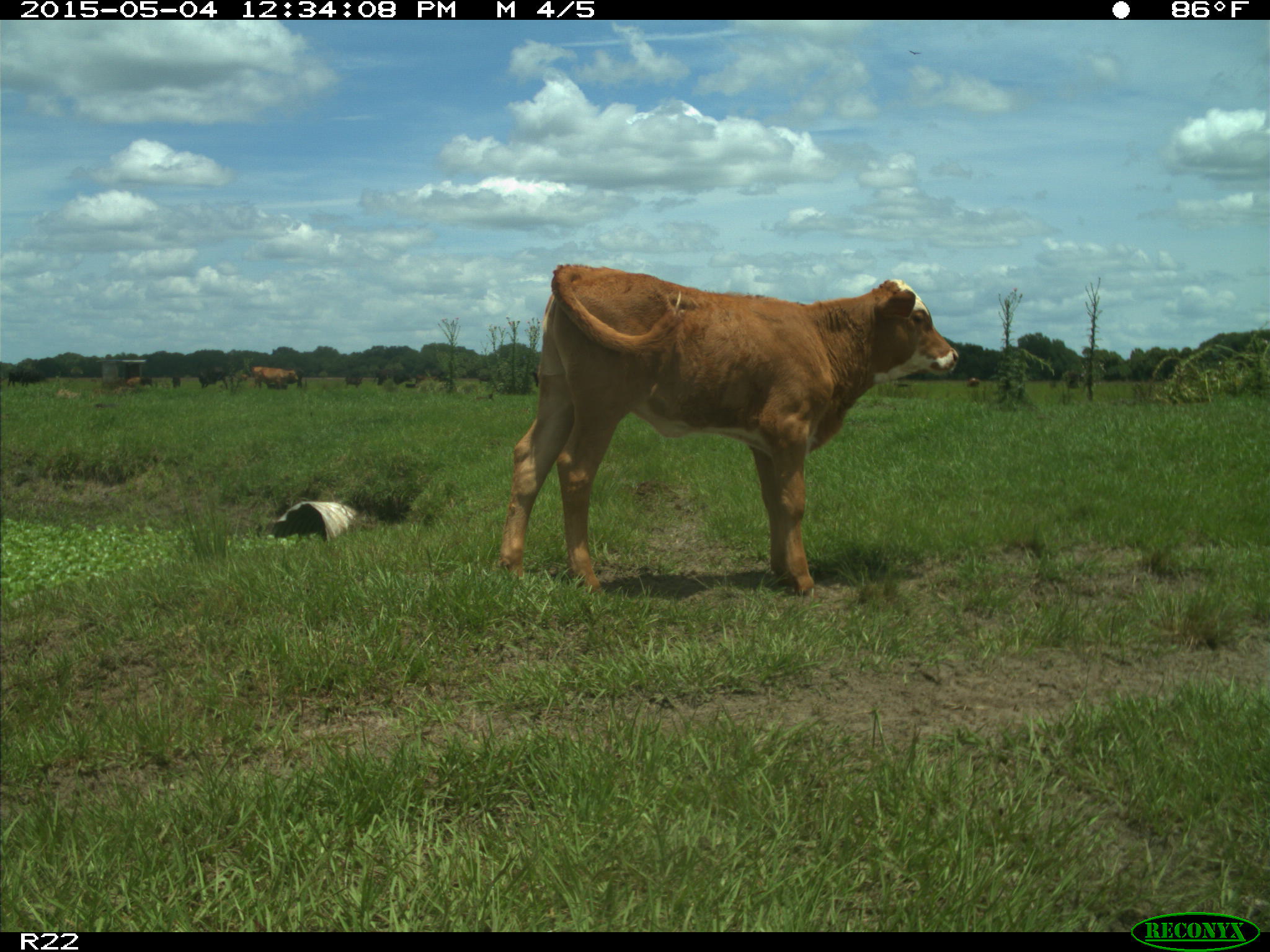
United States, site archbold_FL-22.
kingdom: Animalia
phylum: Chordata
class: Mammalia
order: Artiodactyla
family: Bovidae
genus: Bos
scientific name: Bos taurus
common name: domestic cow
Bos taurus (domestic cow).